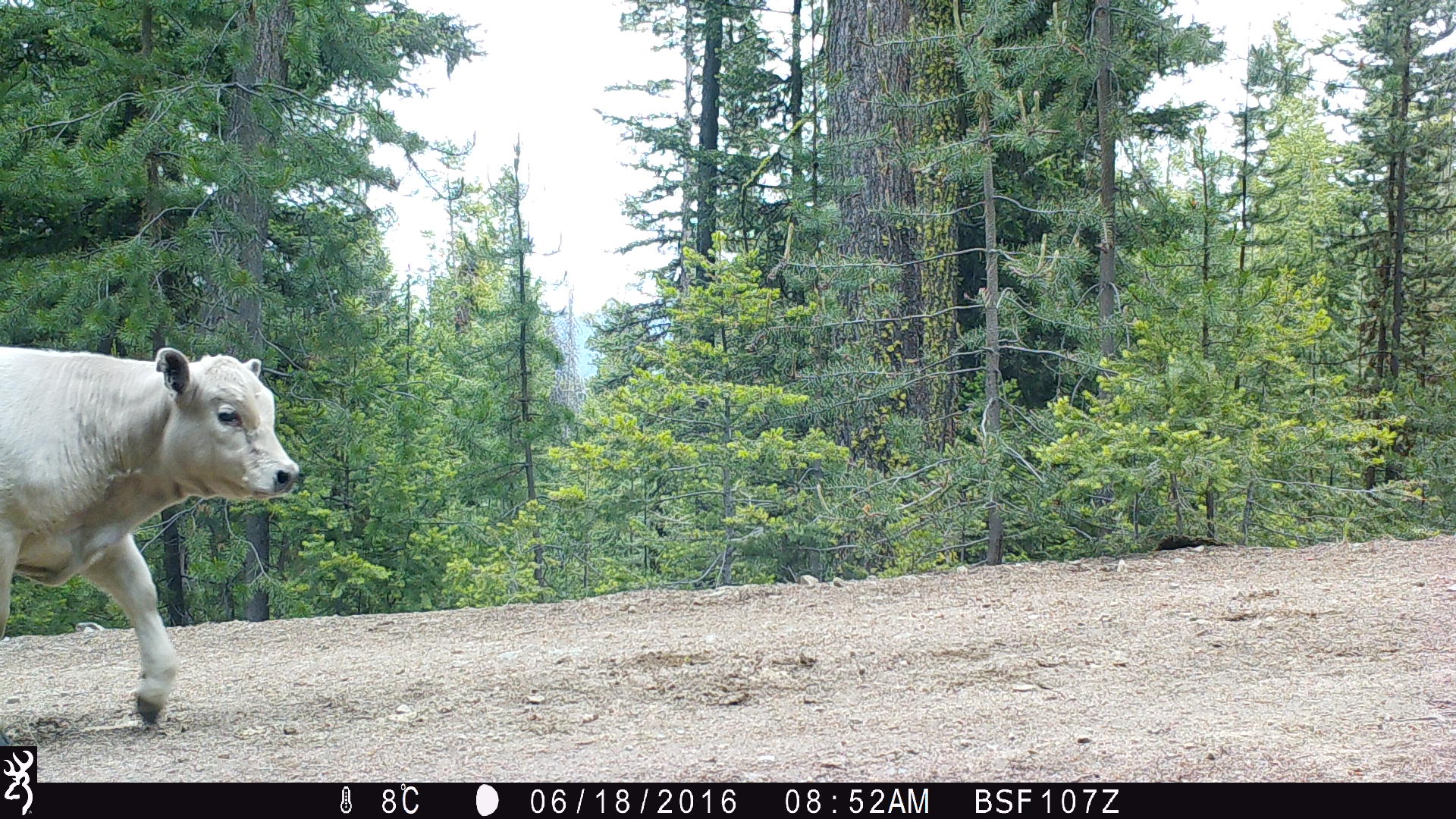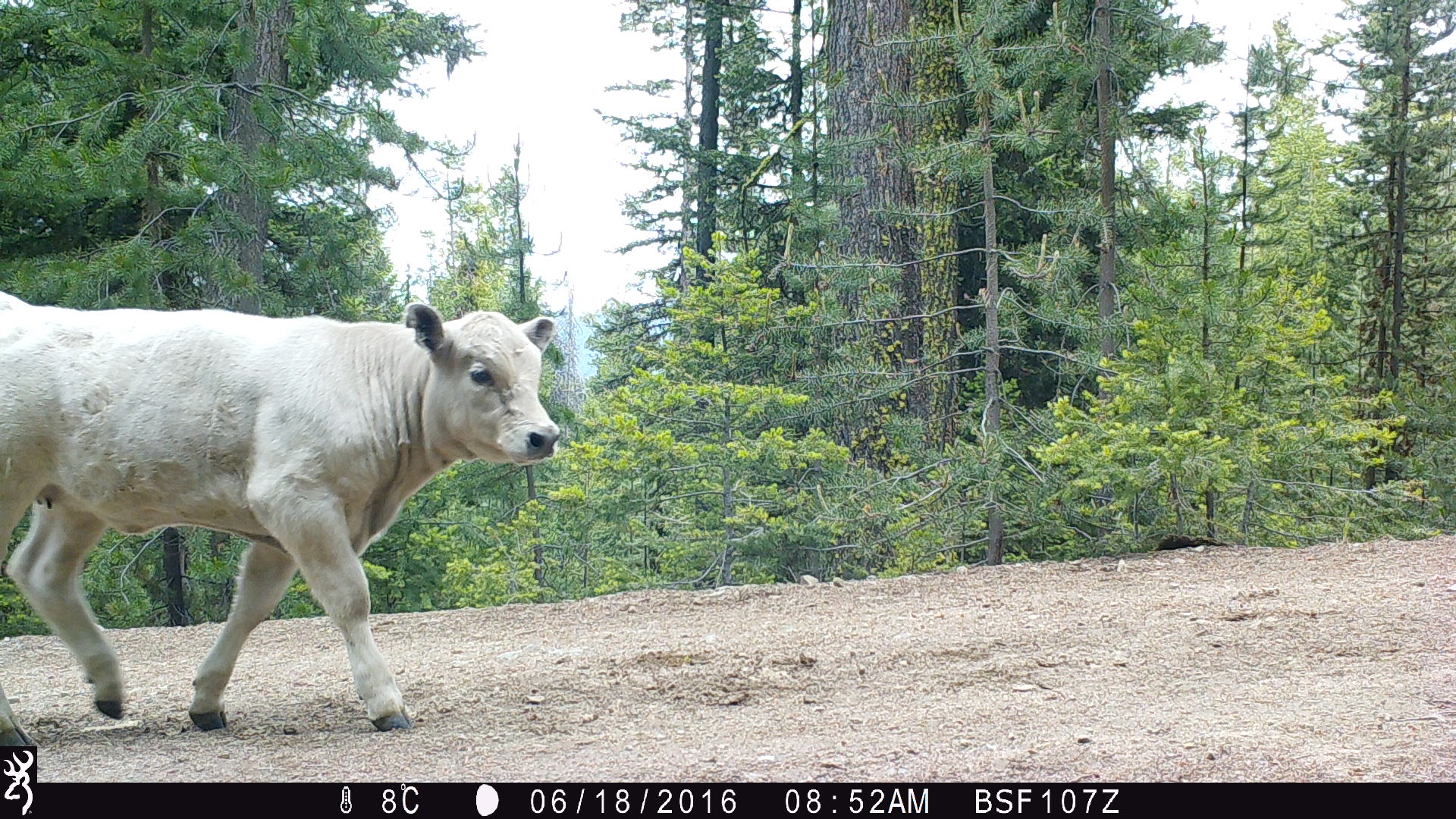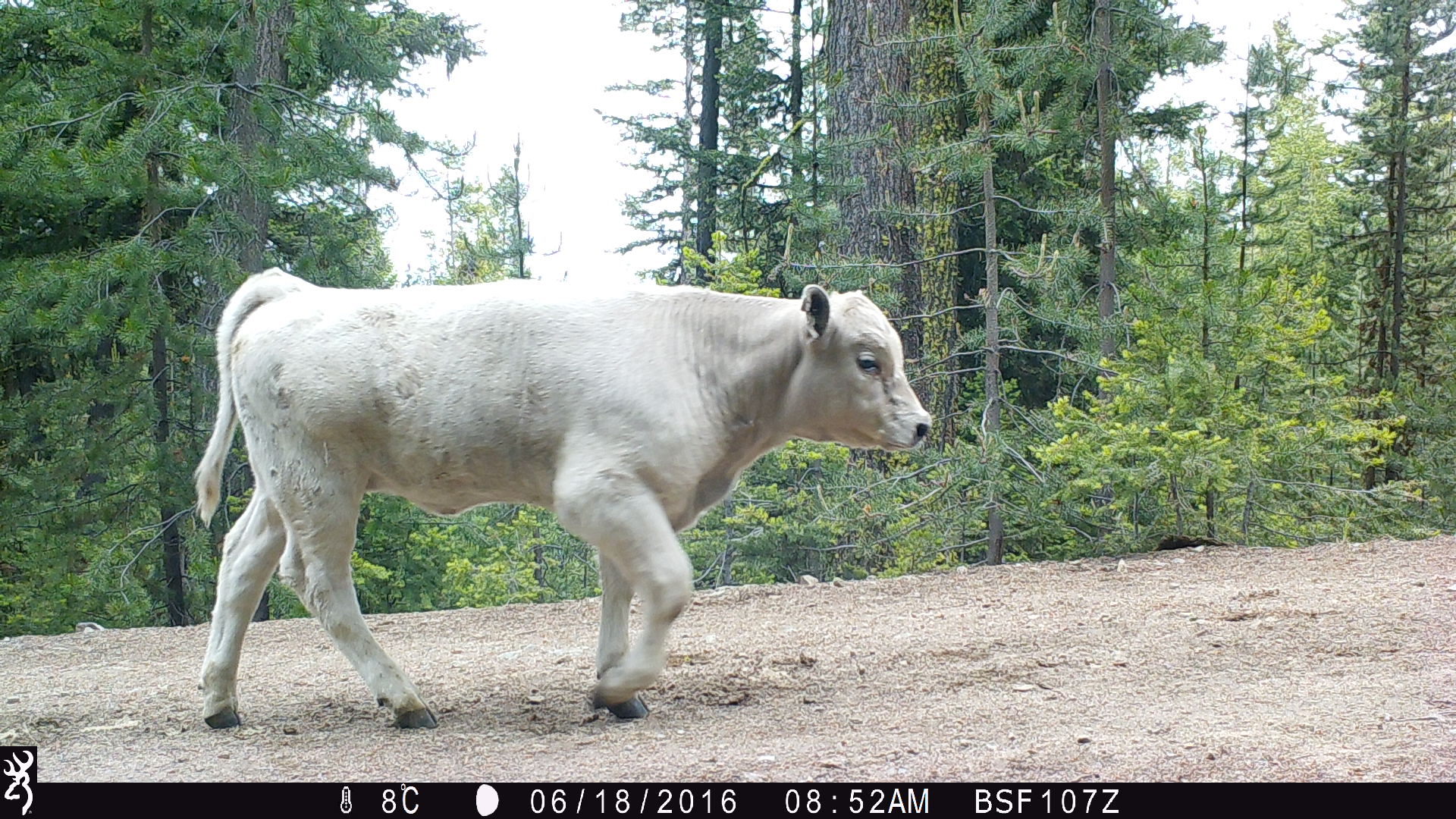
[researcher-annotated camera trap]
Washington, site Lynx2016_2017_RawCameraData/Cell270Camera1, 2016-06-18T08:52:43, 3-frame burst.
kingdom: Animalia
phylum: Chordata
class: Mammalia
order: Artiodactyla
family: Bovidae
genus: Bos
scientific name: Bos taurus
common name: domestic cattle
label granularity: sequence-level